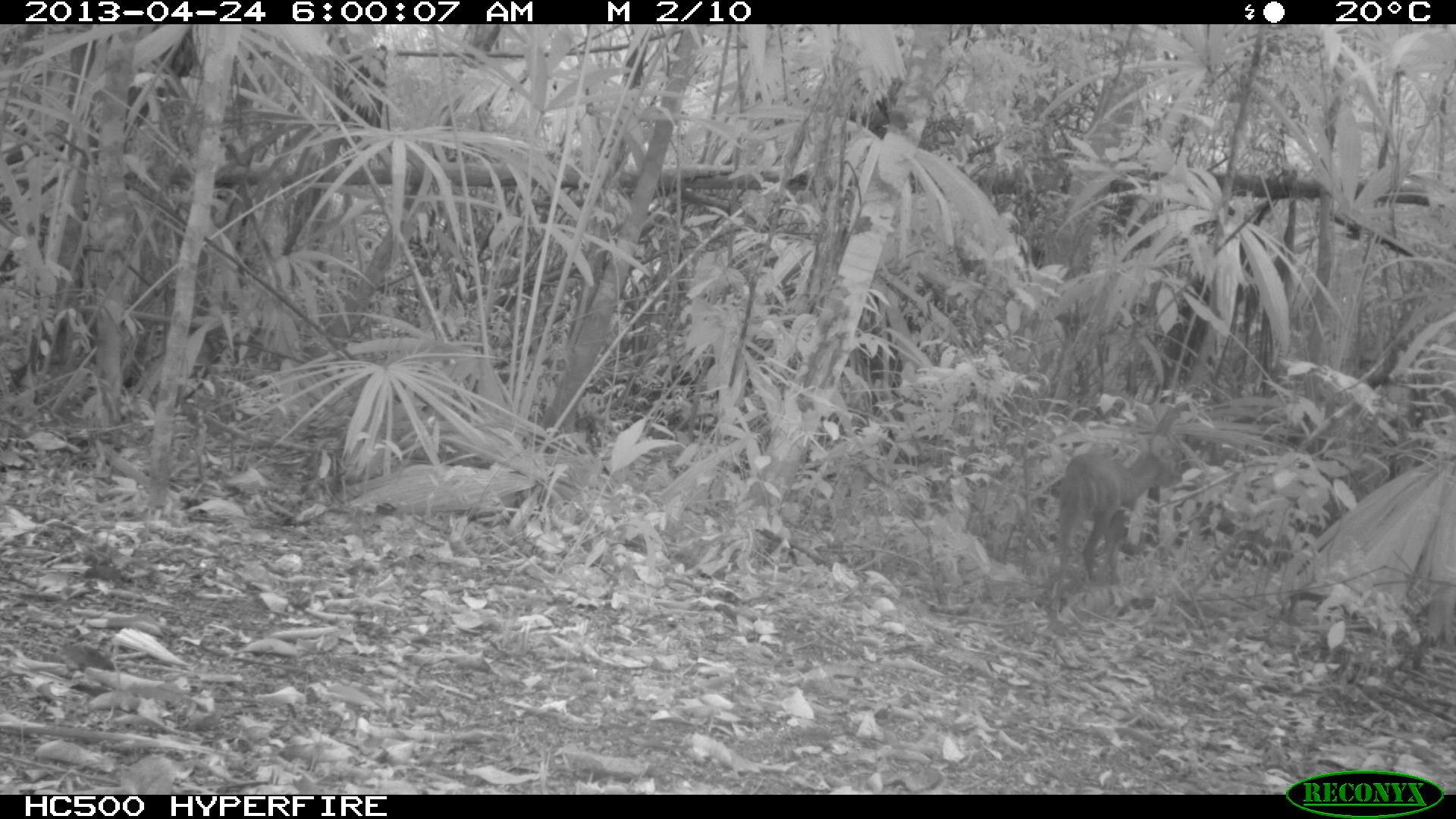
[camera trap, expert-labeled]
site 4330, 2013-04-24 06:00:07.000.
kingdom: Animalia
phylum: Chordata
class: Mammalia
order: Artiodactyla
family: Cervidae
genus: Mazama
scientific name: Mazama temama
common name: central american red brocket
Mazama temama (central american red brocket), count 1, sex female.